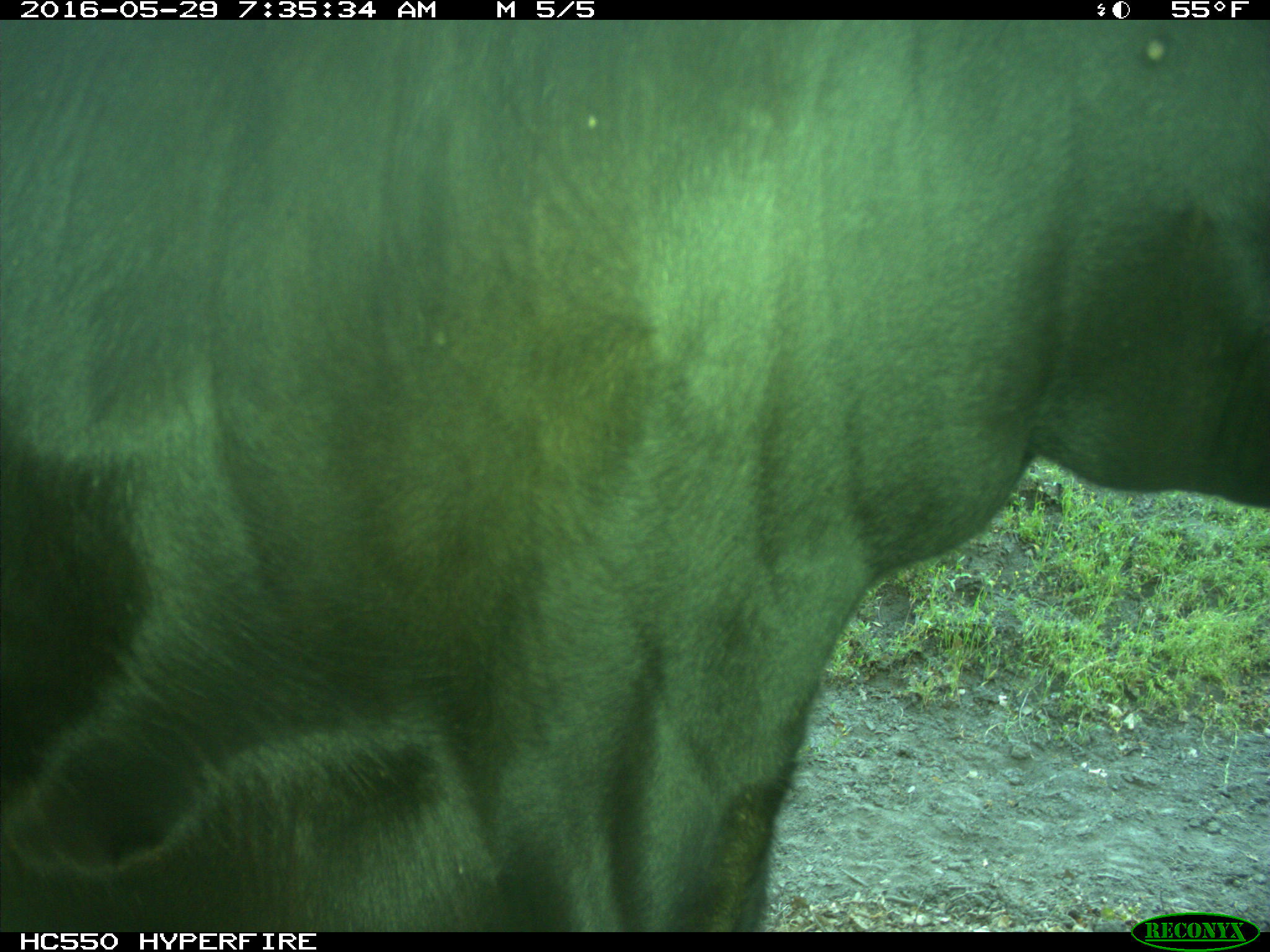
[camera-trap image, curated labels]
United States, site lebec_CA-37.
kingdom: Animalia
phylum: Chordata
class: Mammalia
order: Artiodactyla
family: Bovidae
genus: Bos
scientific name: Bos taurus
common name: domestic cow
Bos taurus (domestic cow).